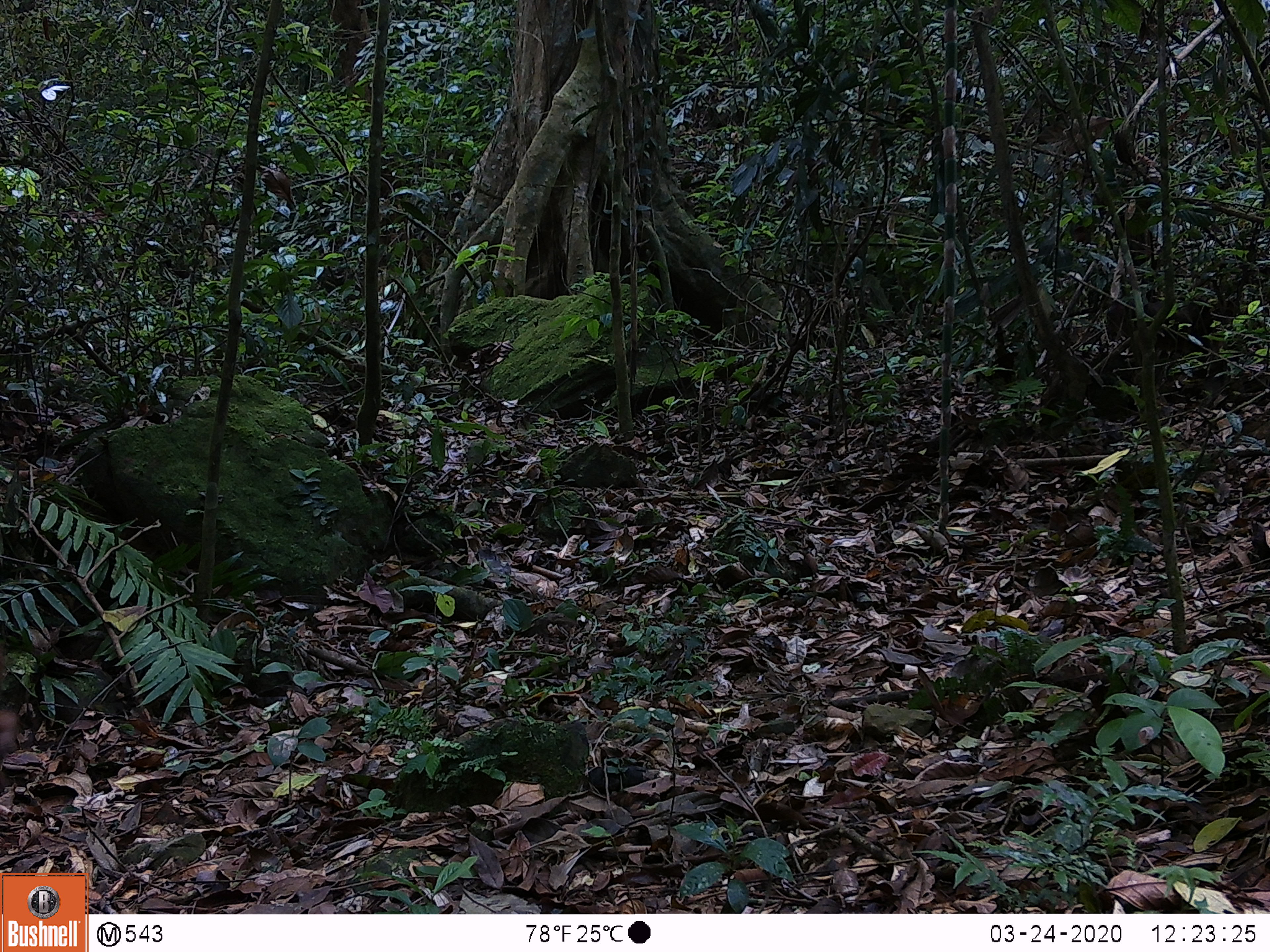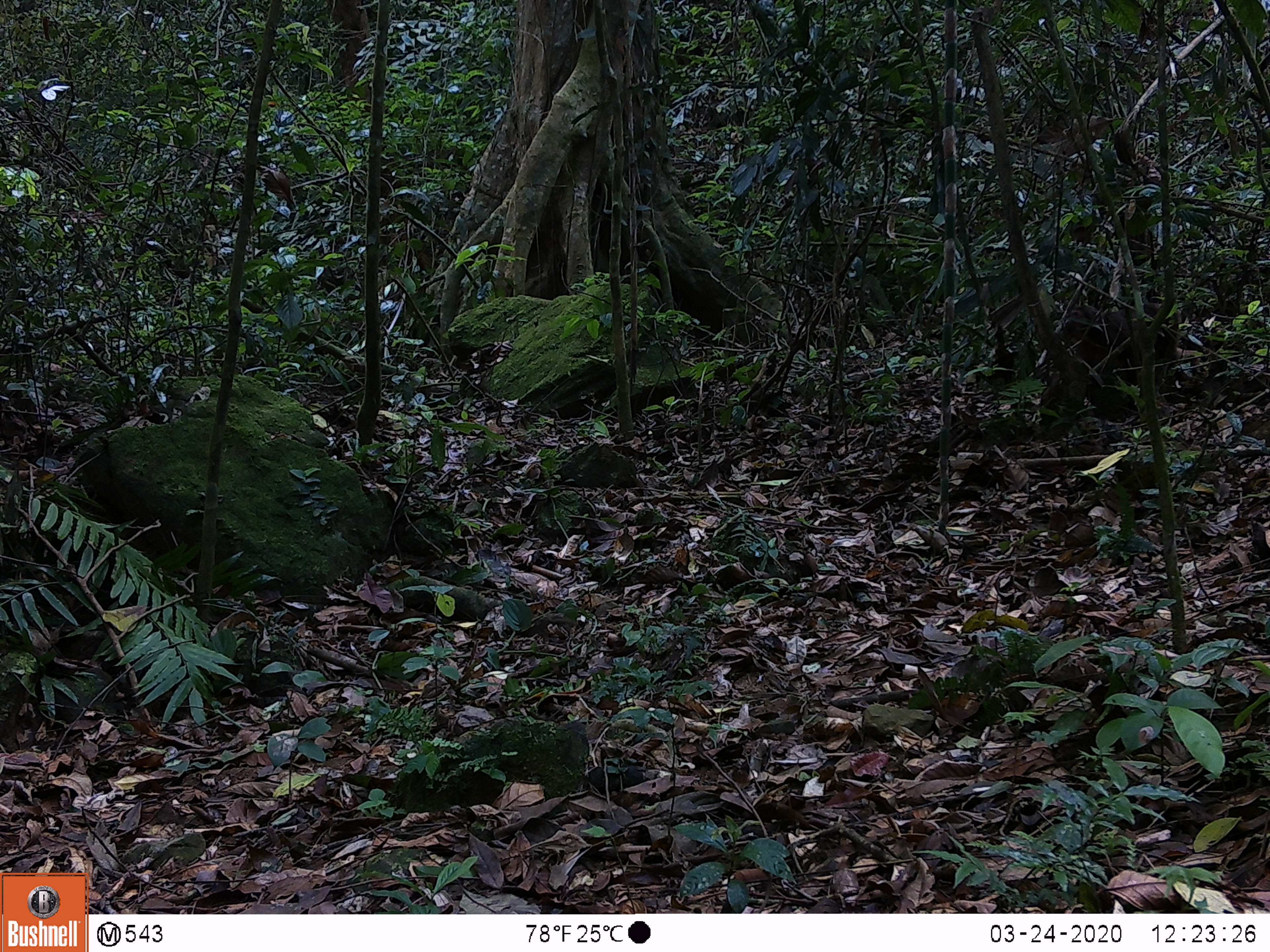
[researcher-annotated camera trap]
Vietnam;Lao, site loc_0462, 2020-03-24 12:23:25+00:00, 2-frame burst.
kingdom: Animalia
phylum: Chordata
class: Mammalia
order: Primates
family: Cercopithecidae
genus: Macaca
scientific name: Macaca arctoides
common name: stump-tailed macaque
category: stump tailed macaque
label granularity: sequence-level